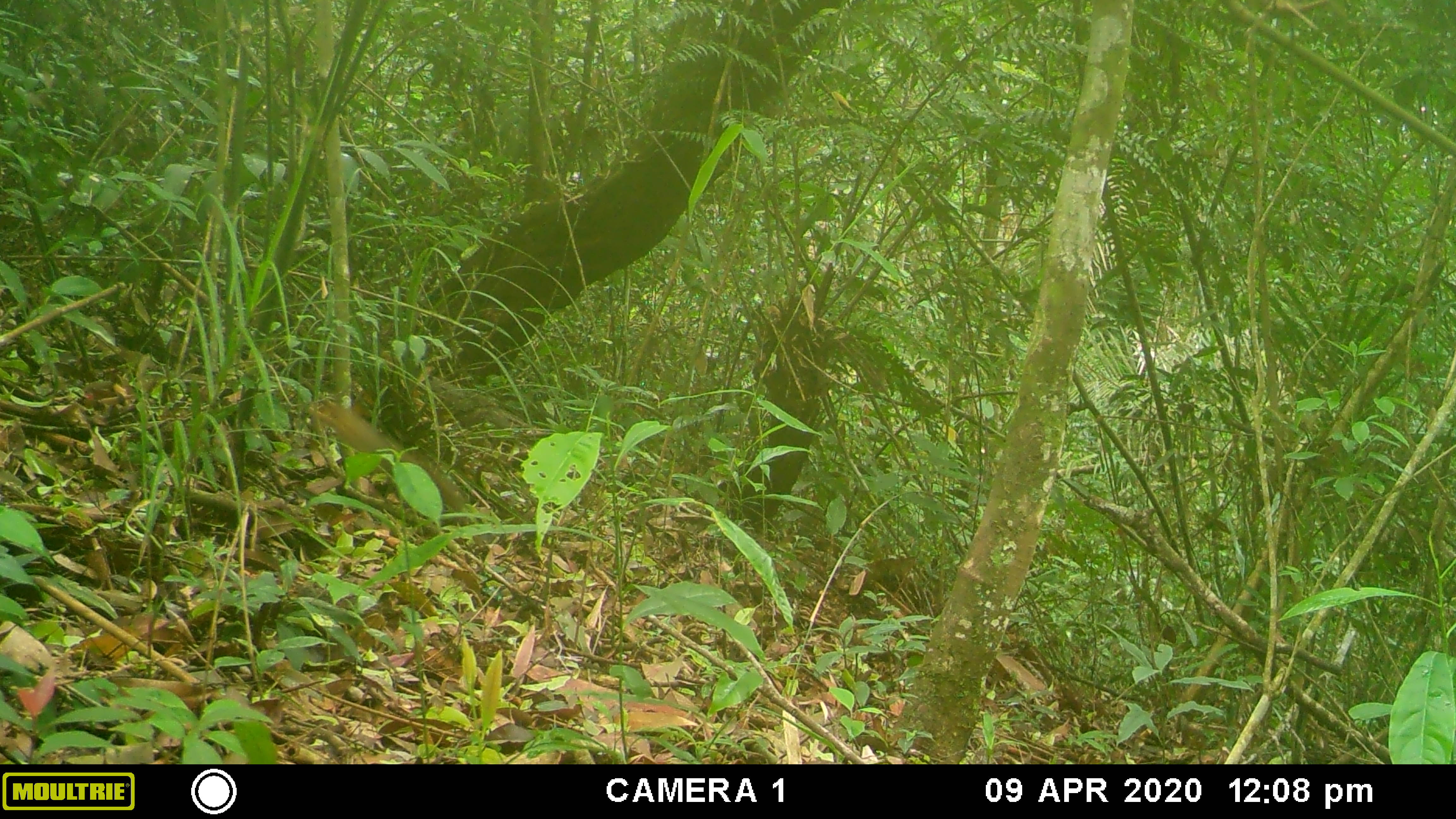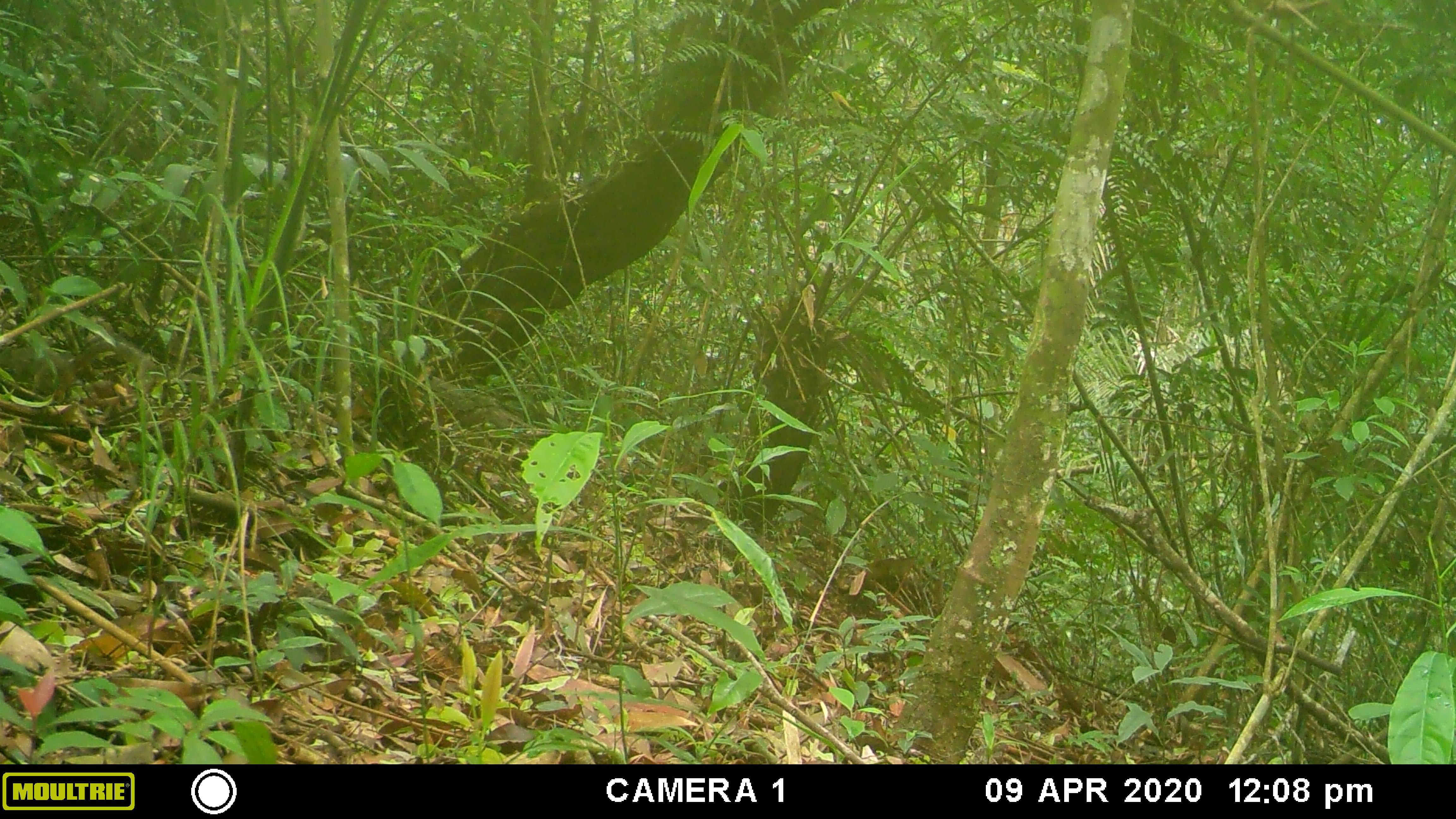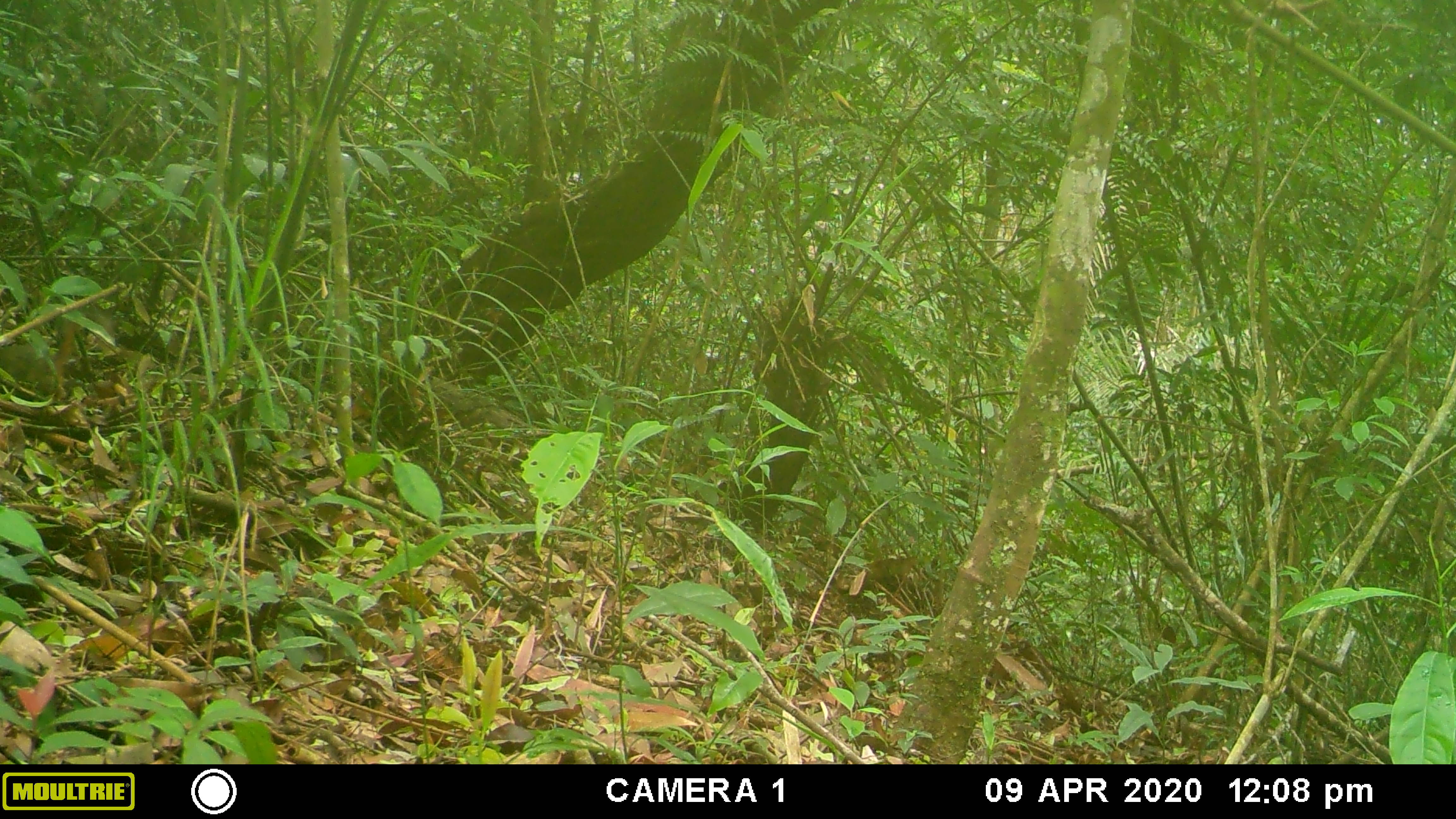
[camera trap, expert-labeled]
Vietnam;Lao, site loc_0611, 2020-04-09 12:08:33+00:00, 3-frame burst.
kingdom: Animalia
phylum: Chordata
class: Mammalia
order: Rodentia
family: Sciuridae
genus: Dremomys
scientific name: Dremomys rufigenis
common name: red-cheeked squirrel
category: red cheeked squirrel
Red cheeked squirrel (red-cheeked squirrel) (Dremomys rufigenis). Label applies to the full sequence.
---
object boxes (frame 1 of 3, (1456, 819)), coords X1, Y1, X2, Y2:
red cheeked squirrel: 309, 399, 466, 513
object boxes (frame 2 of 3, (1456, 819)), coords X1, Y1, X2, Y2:
red cheeked squirrel: 0, 335, 147, 401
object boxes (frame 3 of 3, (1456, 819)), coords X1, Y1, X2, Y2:
red cheeked squirrel: 0, 309, 112, 394